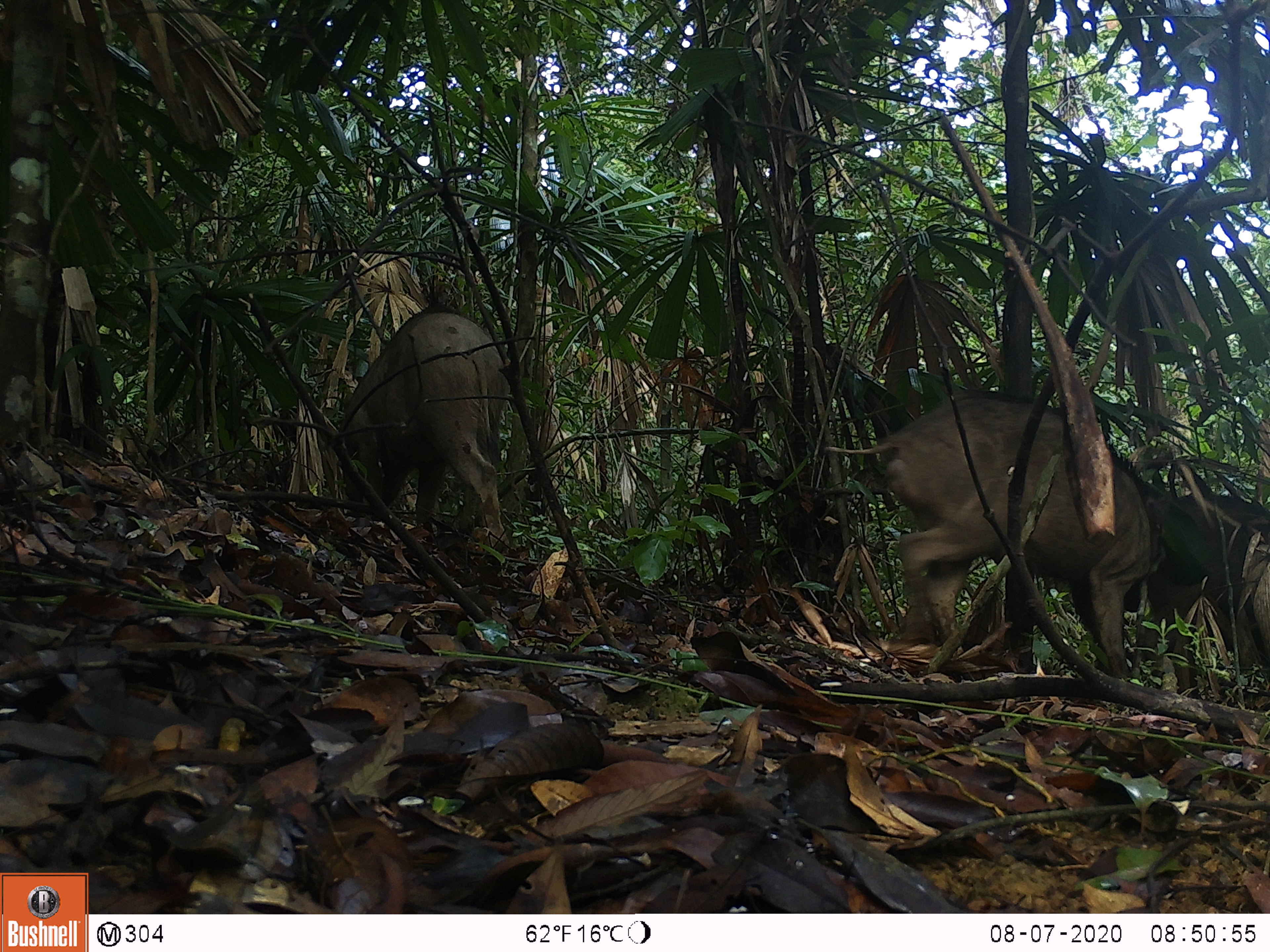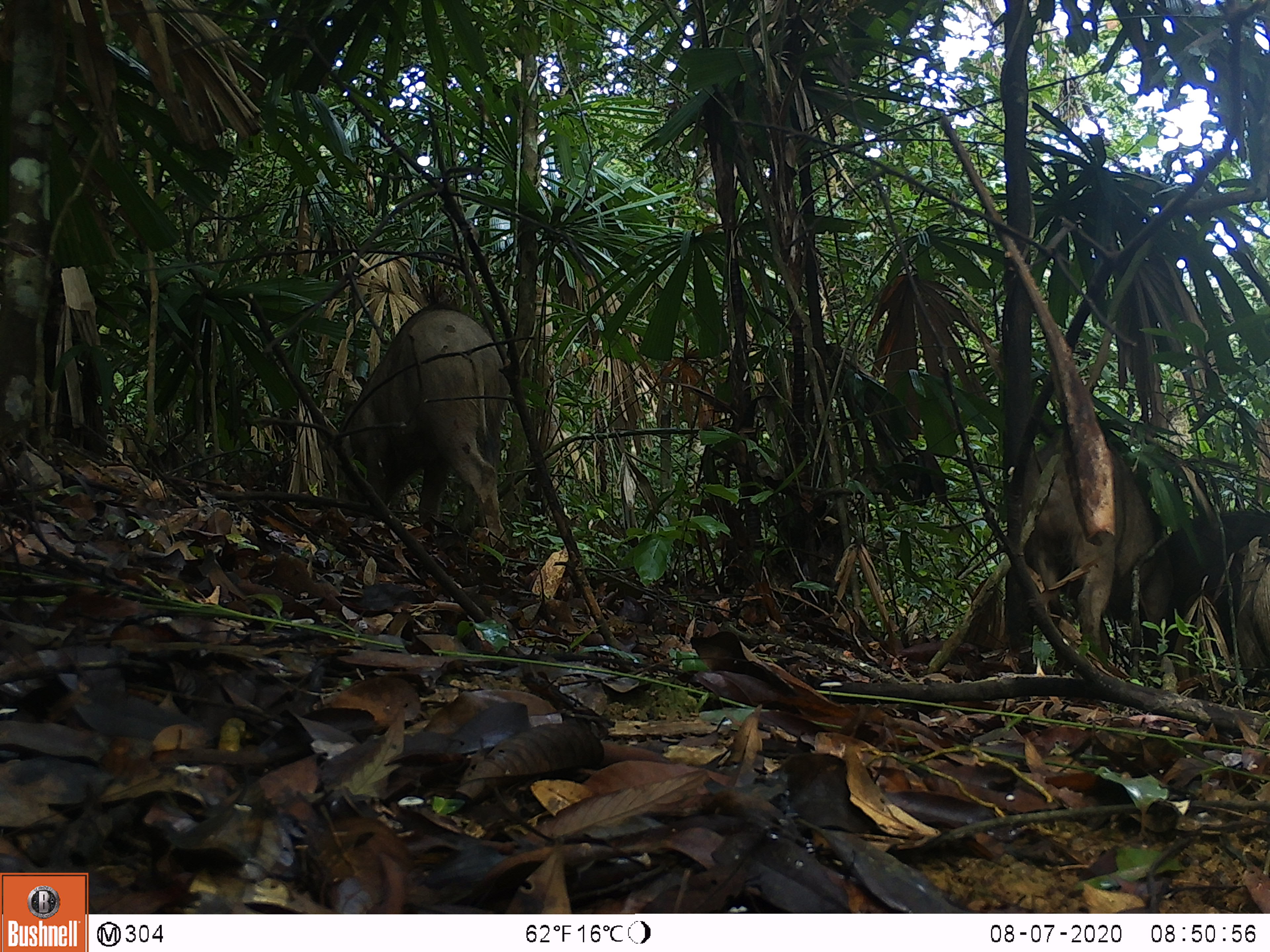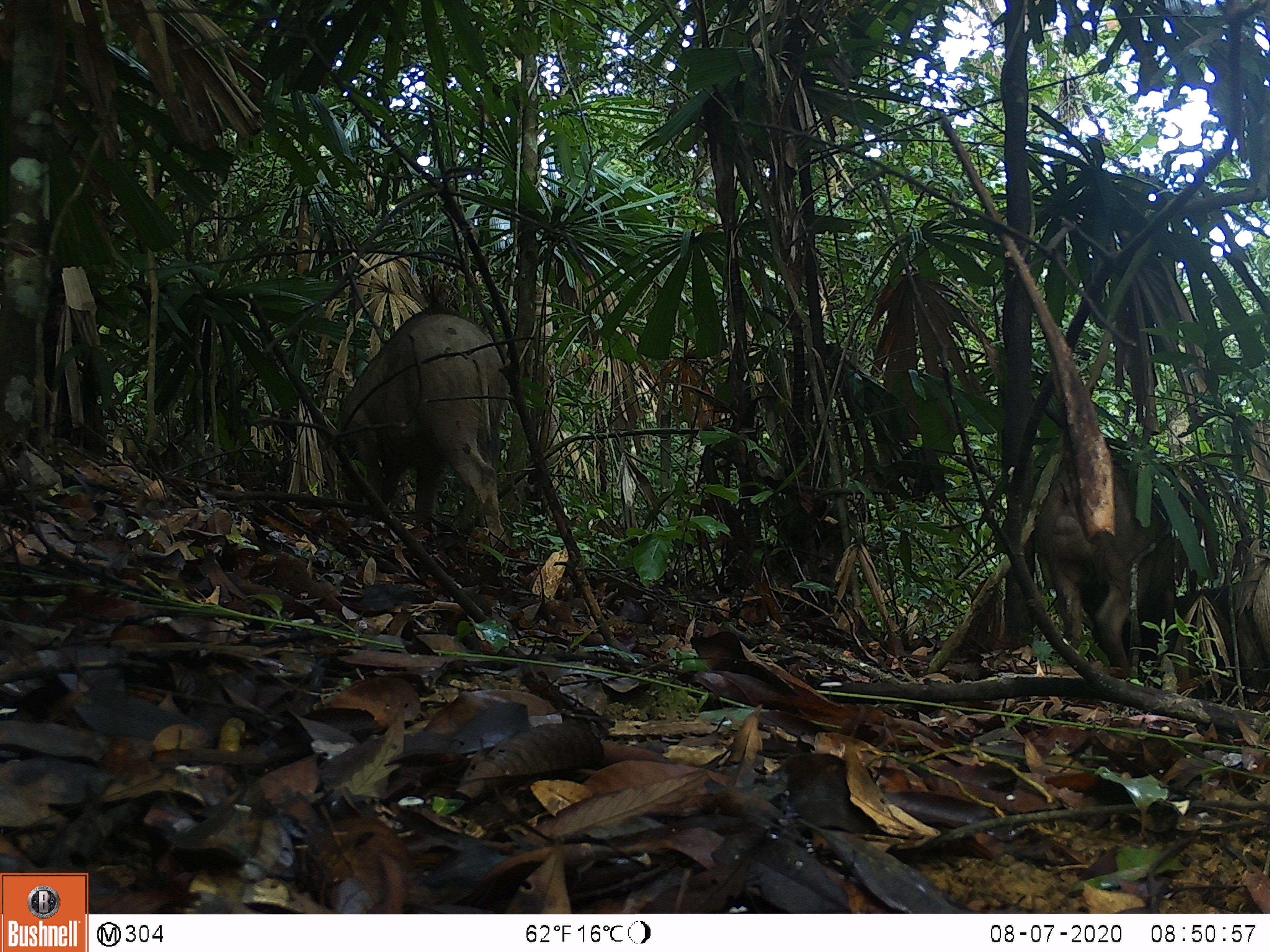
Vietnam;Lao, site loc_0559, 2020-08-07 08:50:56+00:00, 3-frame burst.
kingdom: Animalia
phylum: Chordata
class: Mammalia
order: Artiodactyla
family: Suidae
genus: Sus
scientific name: Sus scrofa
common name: eurasian wild pig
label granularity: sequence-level